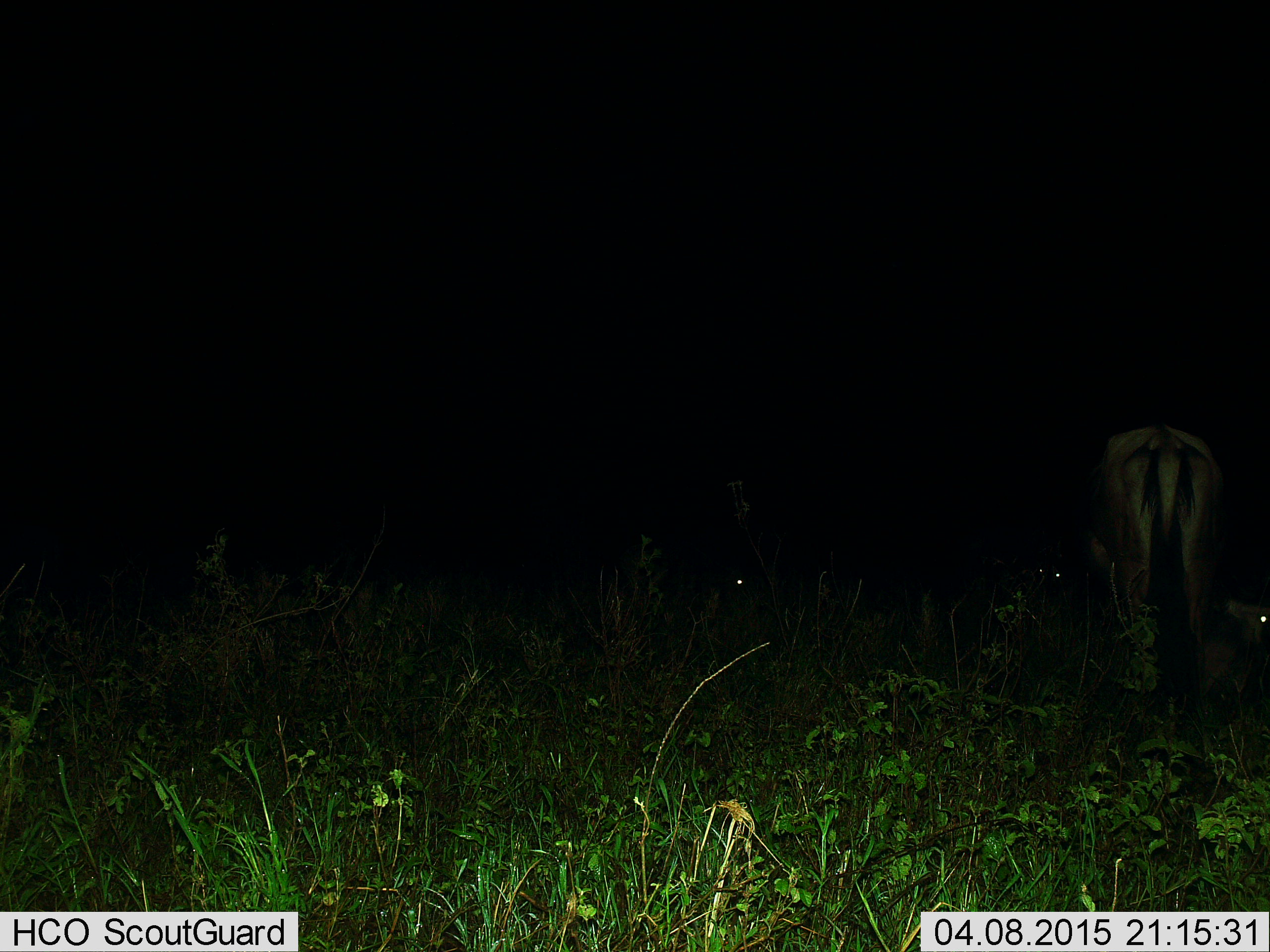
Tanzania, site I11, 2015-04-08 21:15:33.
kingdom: Animalia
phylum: Chordata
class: Mammalia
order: Artiodactyla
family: Bovidae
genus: Connochaetes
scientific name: Connochaetes taurinus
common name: blue wildebeest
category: wildebeest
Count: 1.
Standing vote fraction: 60%.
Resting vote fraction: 10%.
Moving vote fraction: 0%.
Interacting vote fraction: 0%.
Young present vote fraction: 10%.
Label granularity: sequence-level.